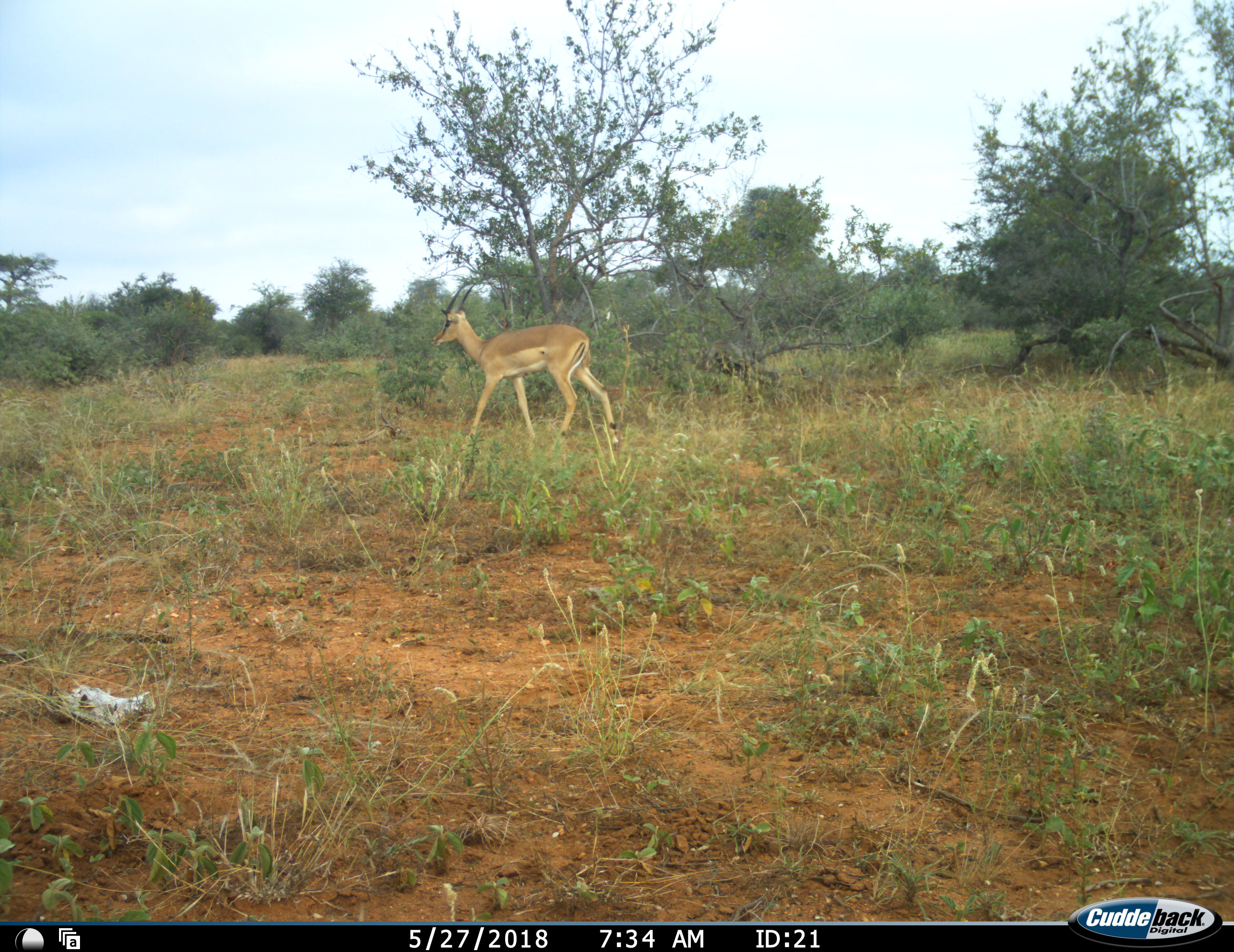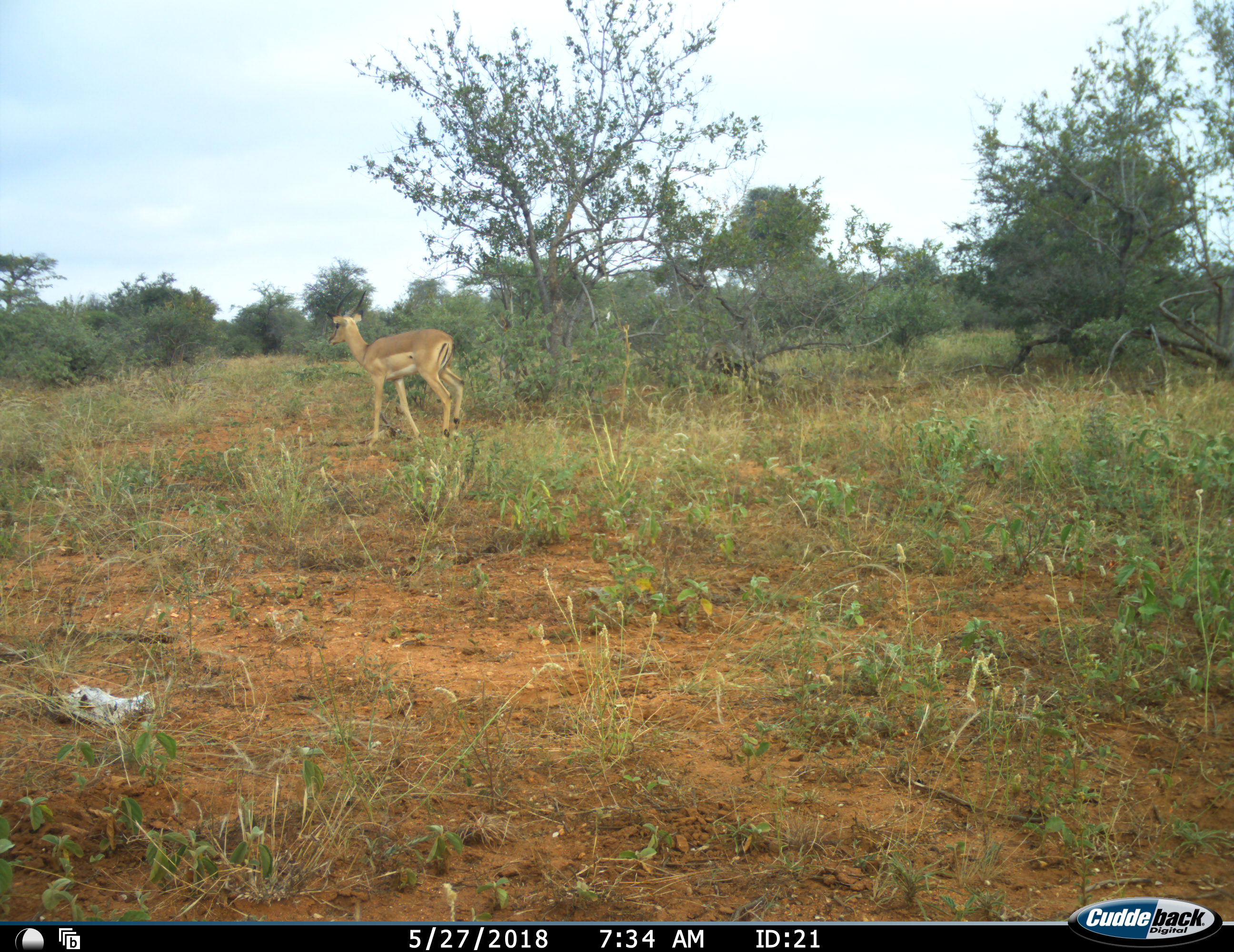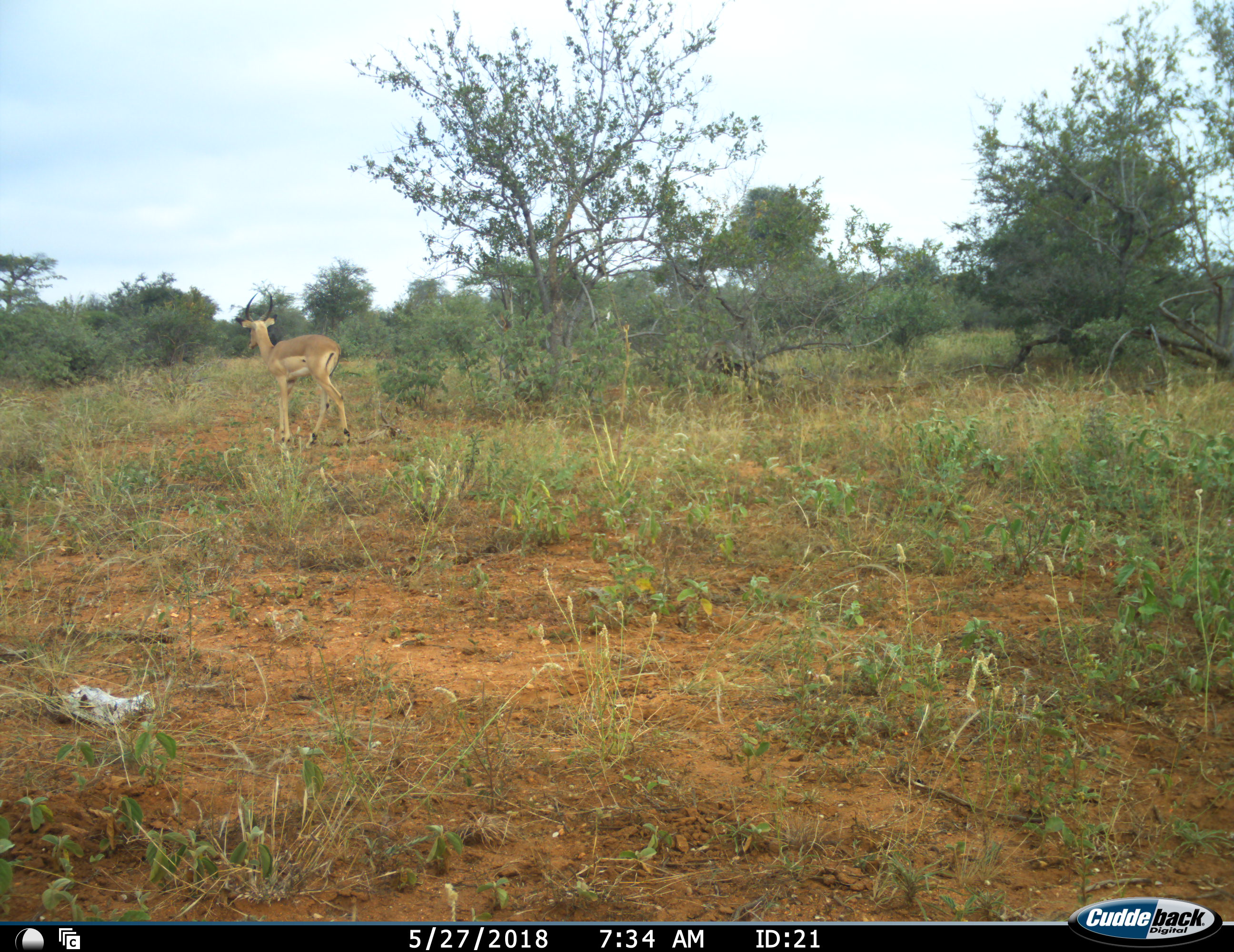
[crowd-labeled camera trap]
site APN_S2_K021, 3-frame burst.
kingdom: Animalia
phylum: Chordata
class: Mammalia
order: Artiodactyla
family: Bovidae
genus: Aepyceros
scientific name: Aepyceros melampus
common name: impala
Impala (Aepyceros melampus), count 1. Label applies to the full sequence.